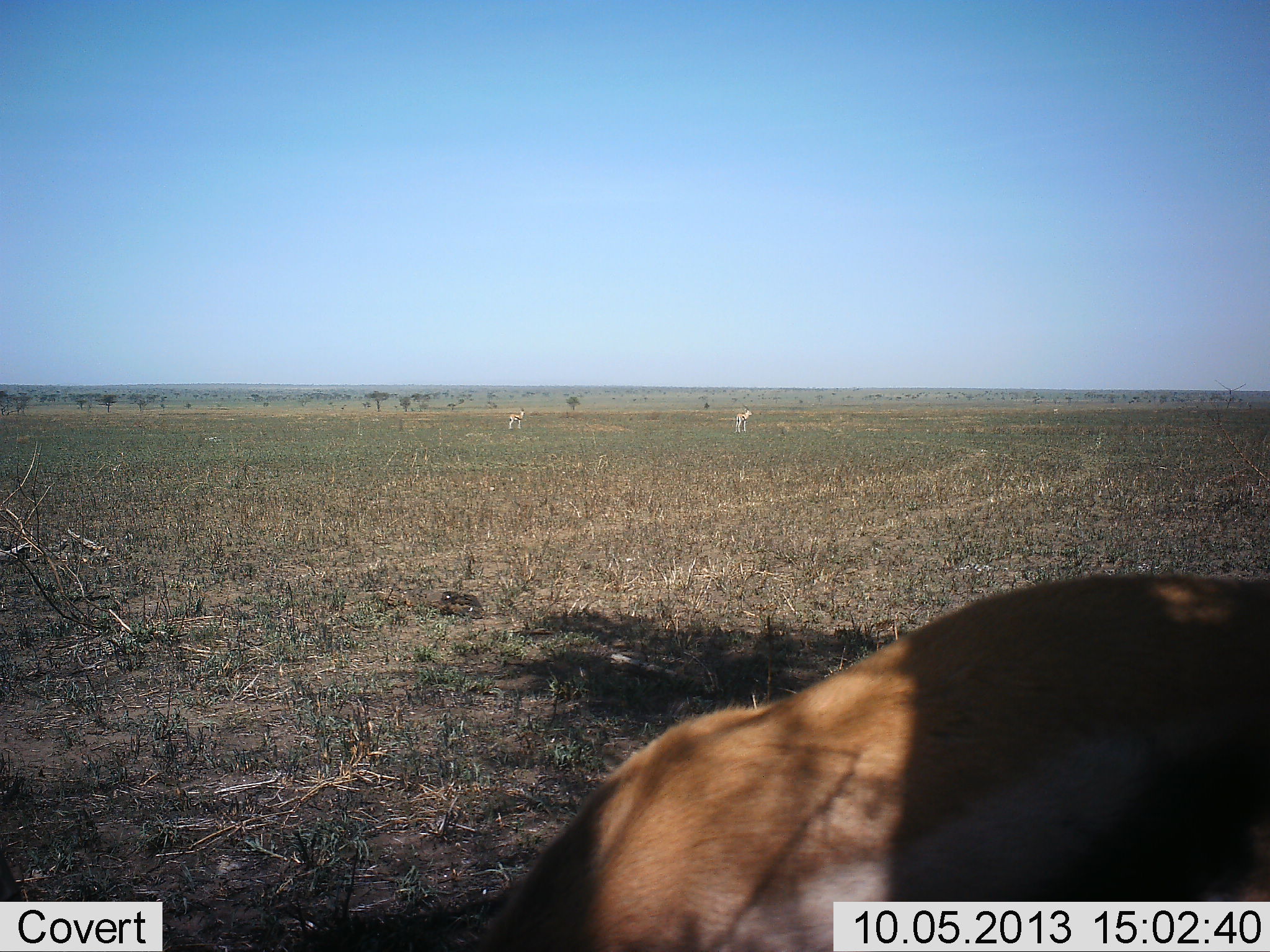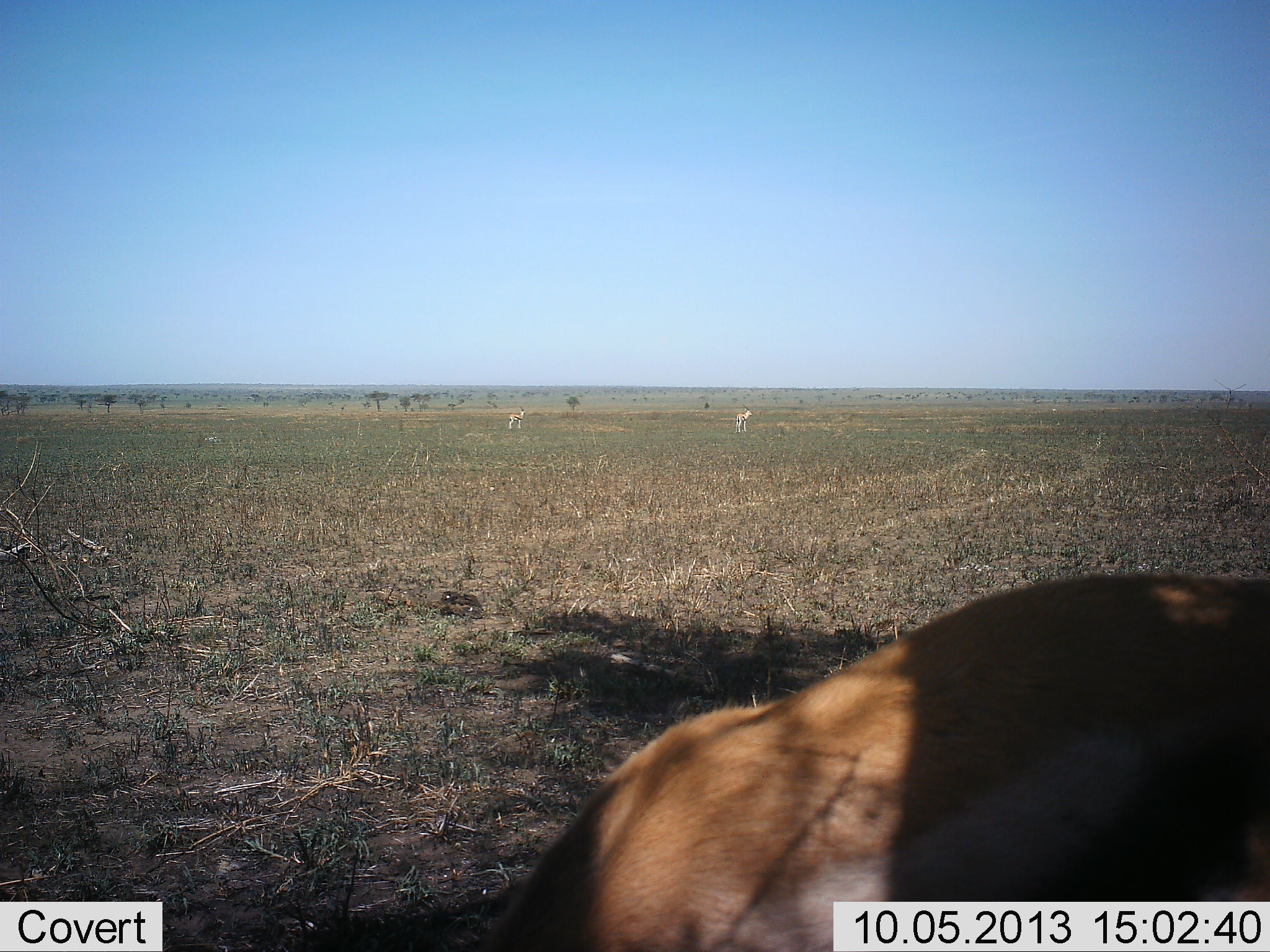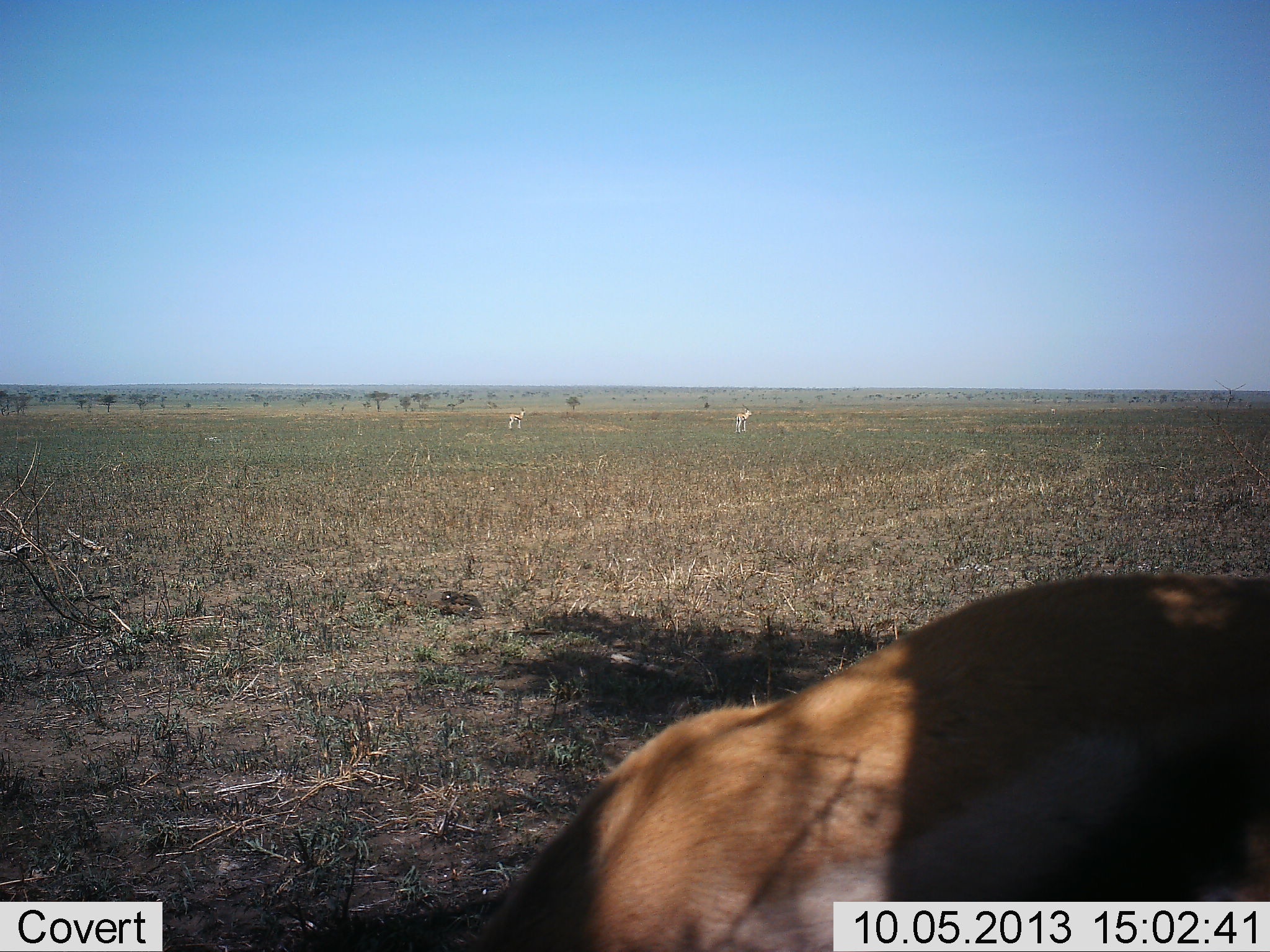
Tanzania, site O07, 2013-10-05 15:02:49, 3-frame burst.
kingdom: Animalia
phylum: Chordata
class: Mammalia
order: Artiodactyla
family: Bovidae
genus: Eudorcas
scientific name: Eudorcas thomsonii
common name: thomson's gazelle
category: gazellethomsons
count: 3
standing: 85%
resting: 5%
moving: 0%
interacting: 0%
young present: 0%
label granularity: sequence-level